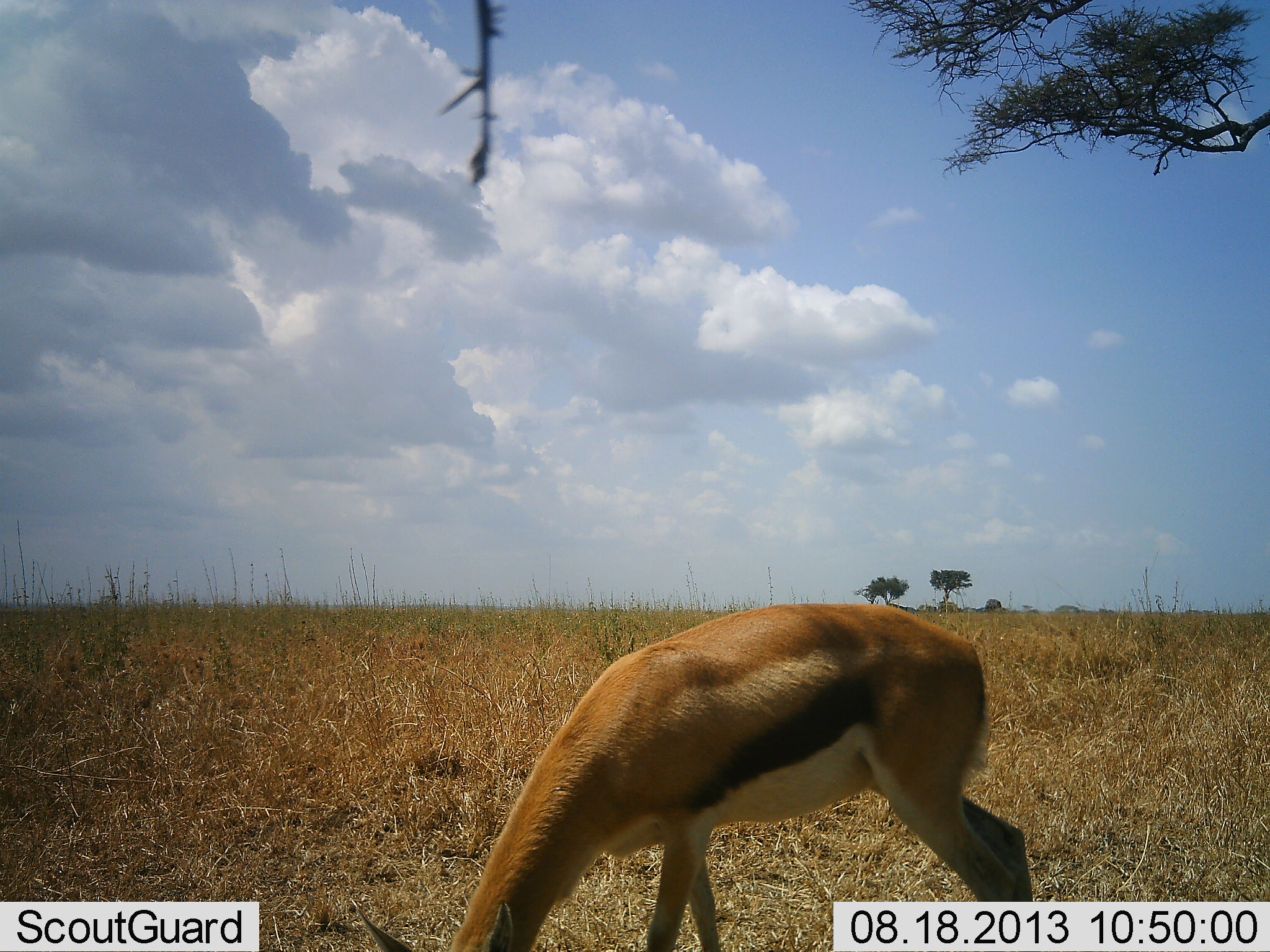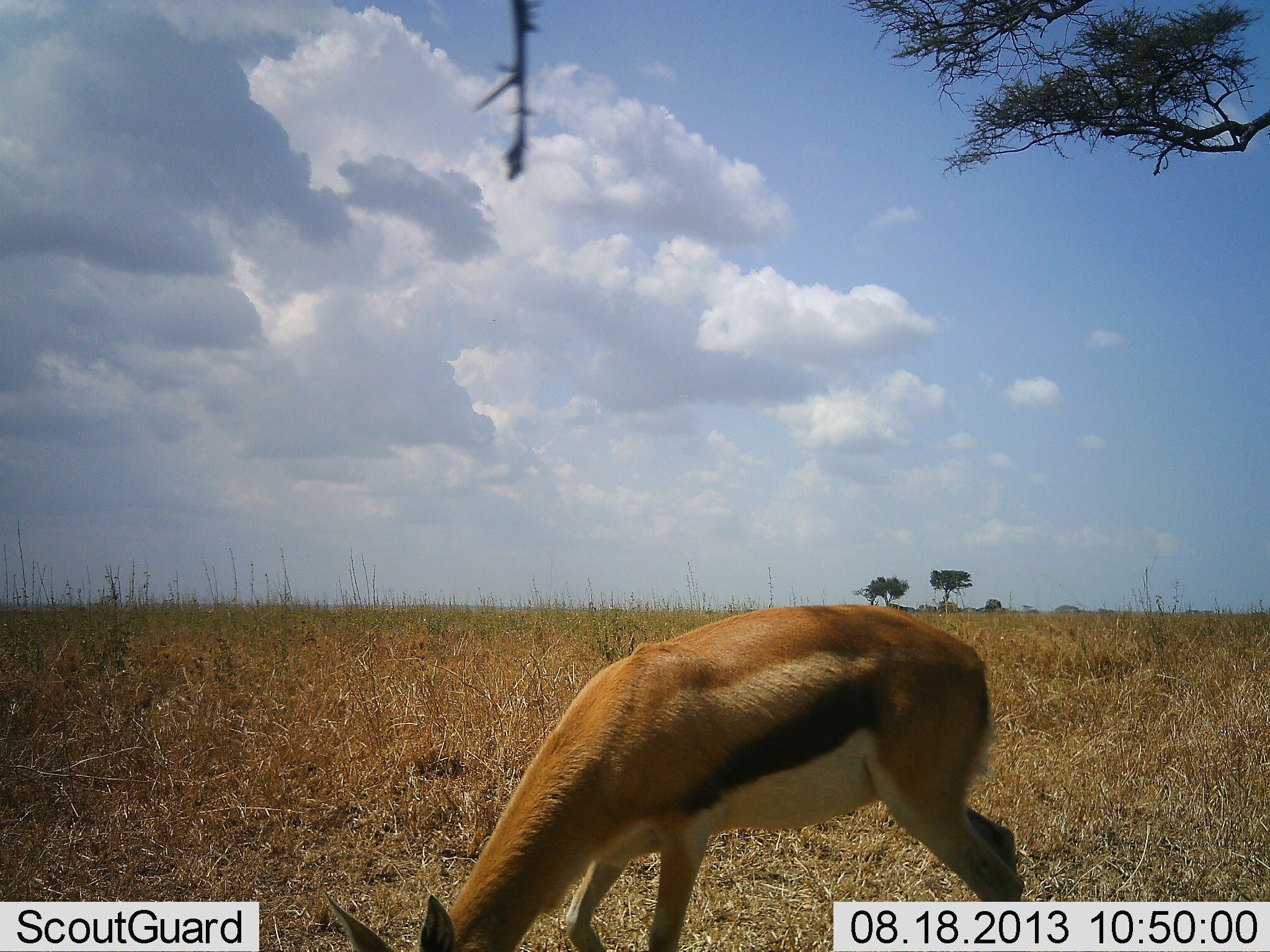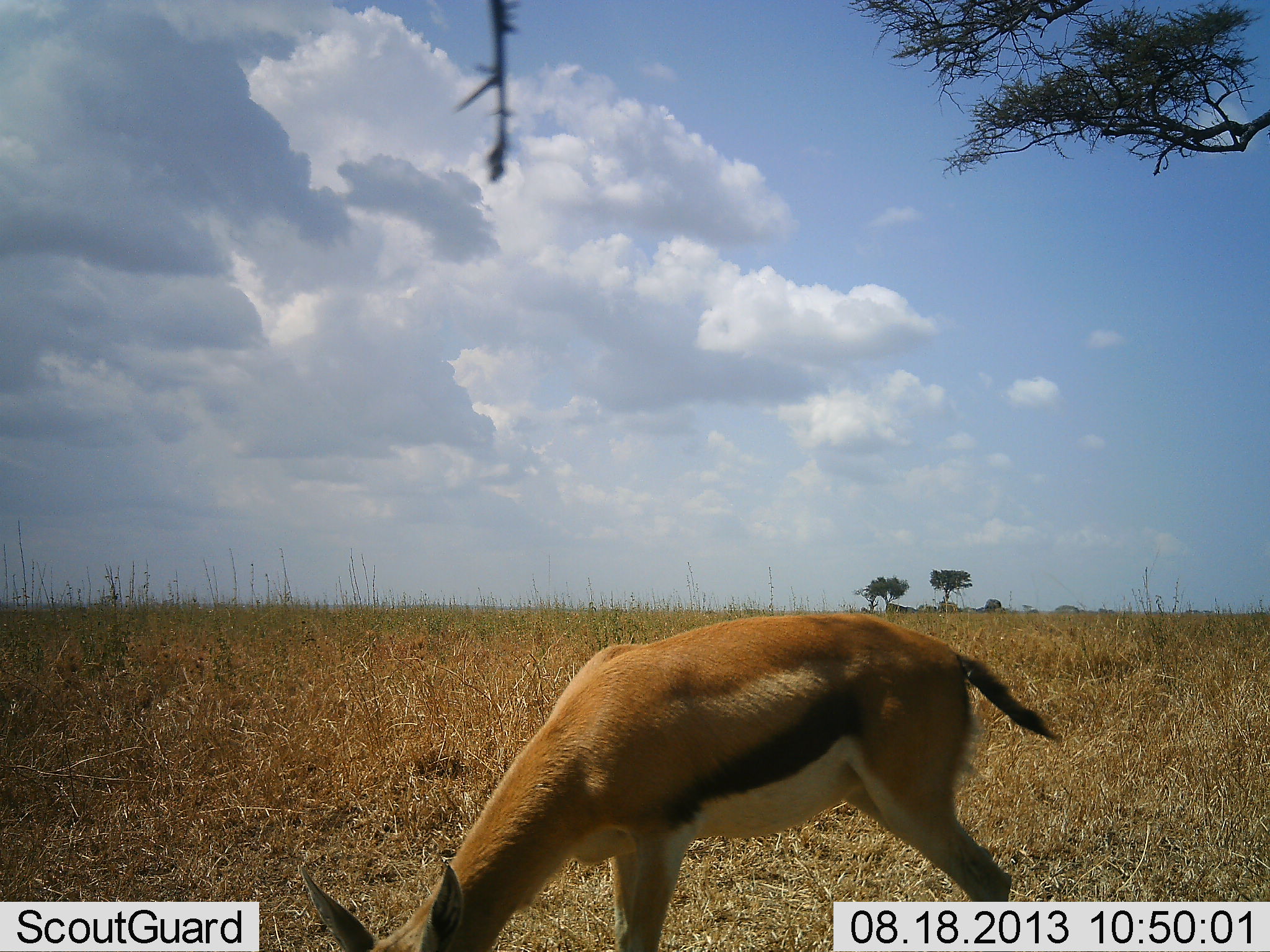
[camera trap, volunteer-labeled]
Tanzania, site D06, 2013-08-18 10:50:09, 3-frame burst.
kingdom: Animalia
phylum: Chordata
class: Mammalia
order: Artiodactyla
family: Bovidae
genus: Eudorcas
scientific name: Eudorcas thomsonii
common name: thomson's gazelle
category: gazellethomsons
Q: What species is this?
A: Gazellethomsons (thomson's gazelle) (Eudorcas thomsonii).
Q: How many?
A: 1.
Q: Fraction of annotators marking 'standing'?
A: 21%.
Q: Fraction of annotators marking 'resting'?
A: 0%.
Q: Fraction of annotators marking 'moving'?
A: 7%.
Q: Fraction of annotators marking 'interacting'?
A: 0%.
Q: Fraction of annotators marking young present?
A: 0%.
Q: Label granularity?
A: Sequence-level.